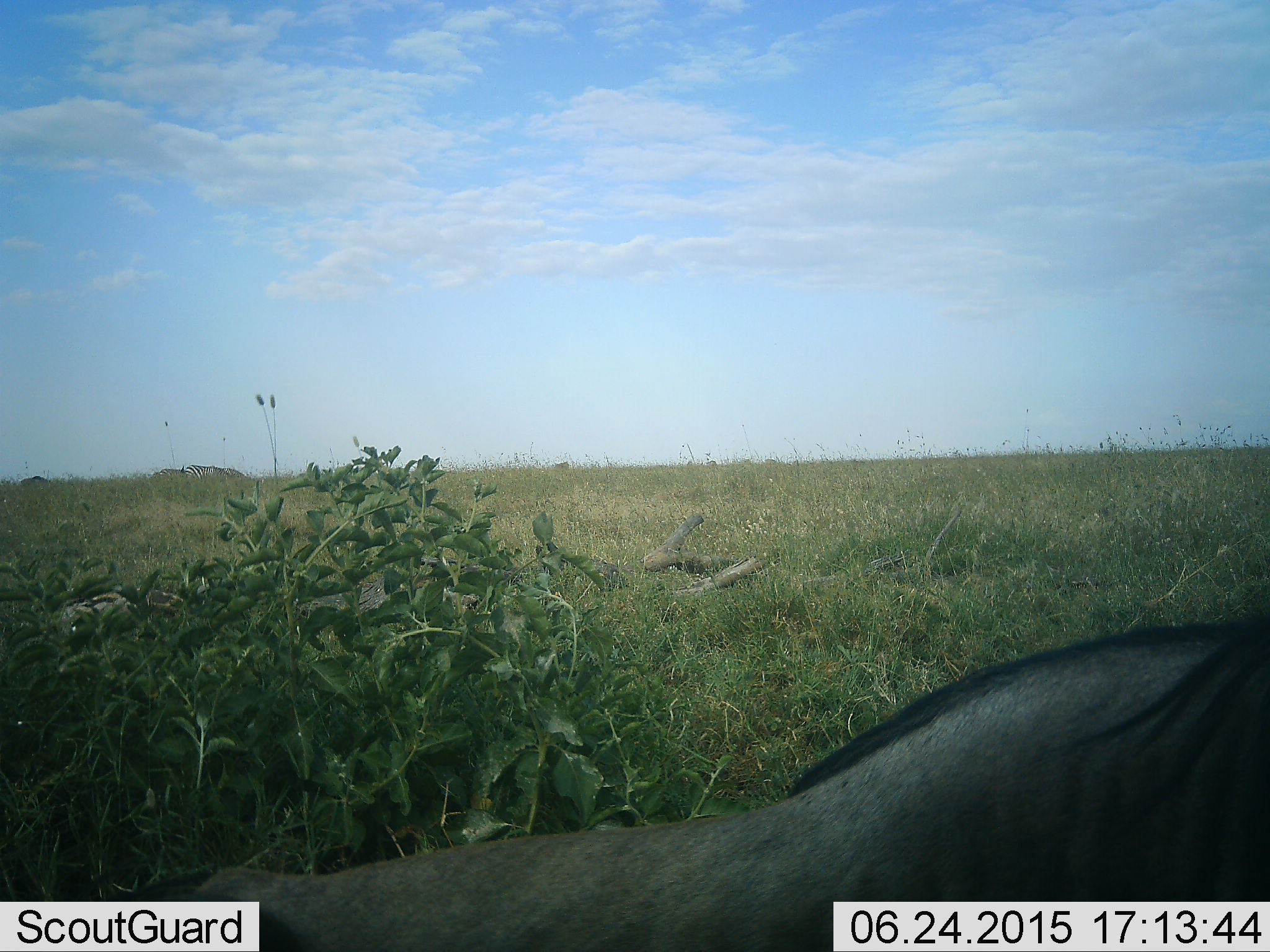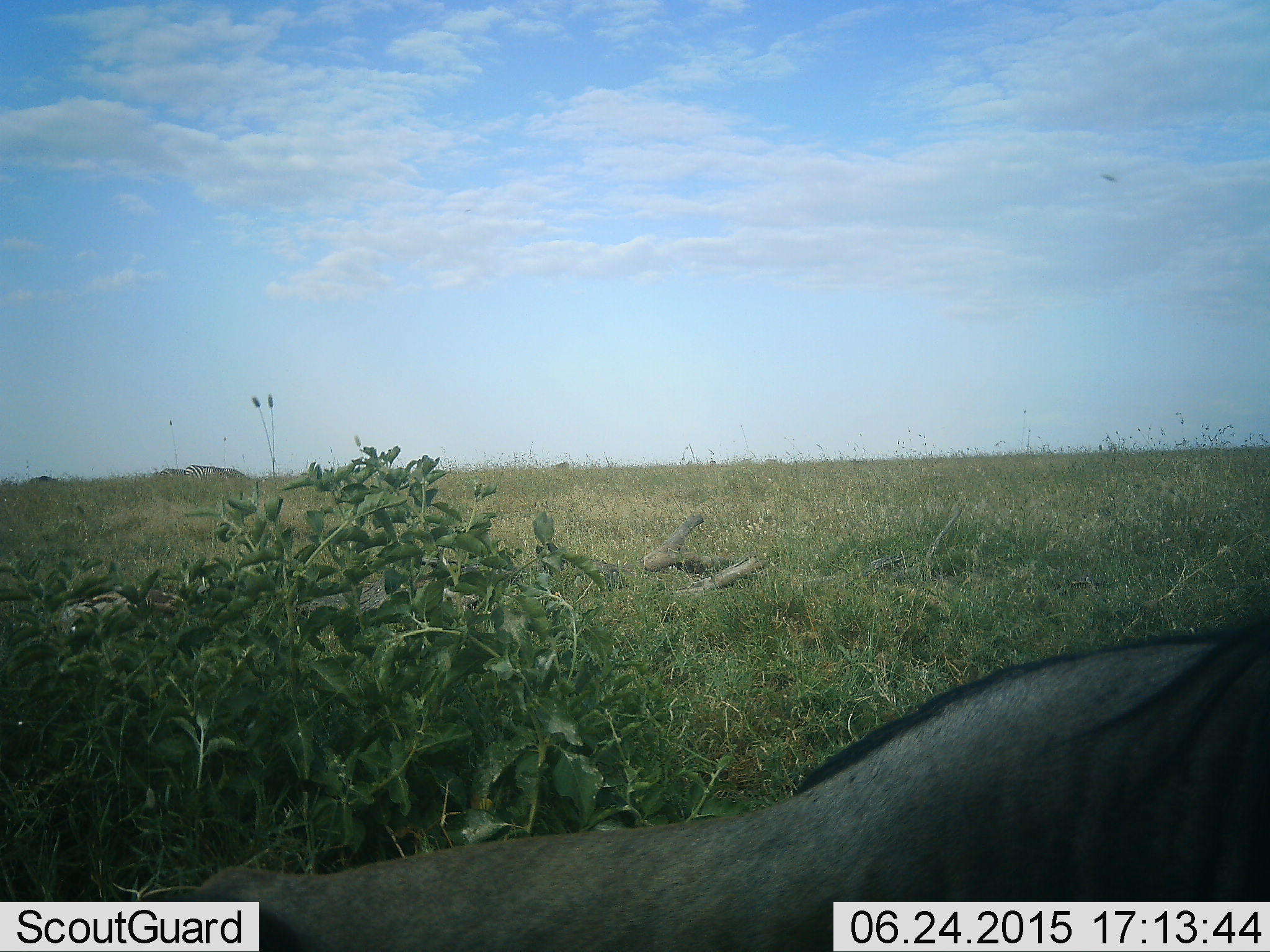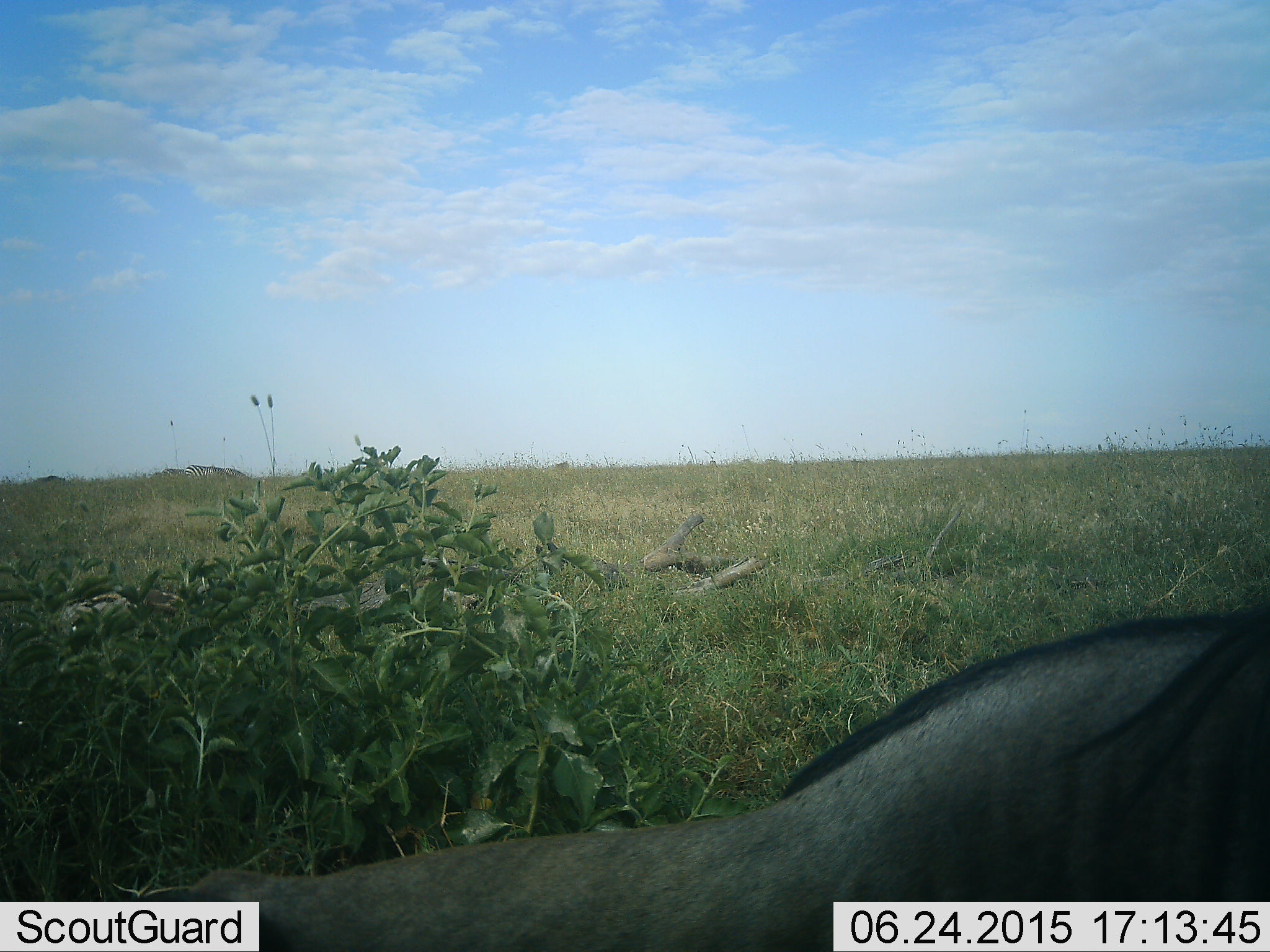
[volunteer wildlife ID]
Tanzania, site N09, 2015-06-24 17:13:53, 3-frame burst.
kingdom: Animalia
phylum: Chordata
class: Mammalia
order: Artiodactyla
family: Bovidae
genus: Connochaetes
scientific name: Connochaetes taurinus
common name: blue wildebeest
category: wildebeest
Wildebeest (blue wildebeest) (Connochaetes taurinus), count 1. Behavior (volunteer vote fractions): standing 40%, resting 60%, moving 20%, interacting 0%. Young present (vote fraction): 0%. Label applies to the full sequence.